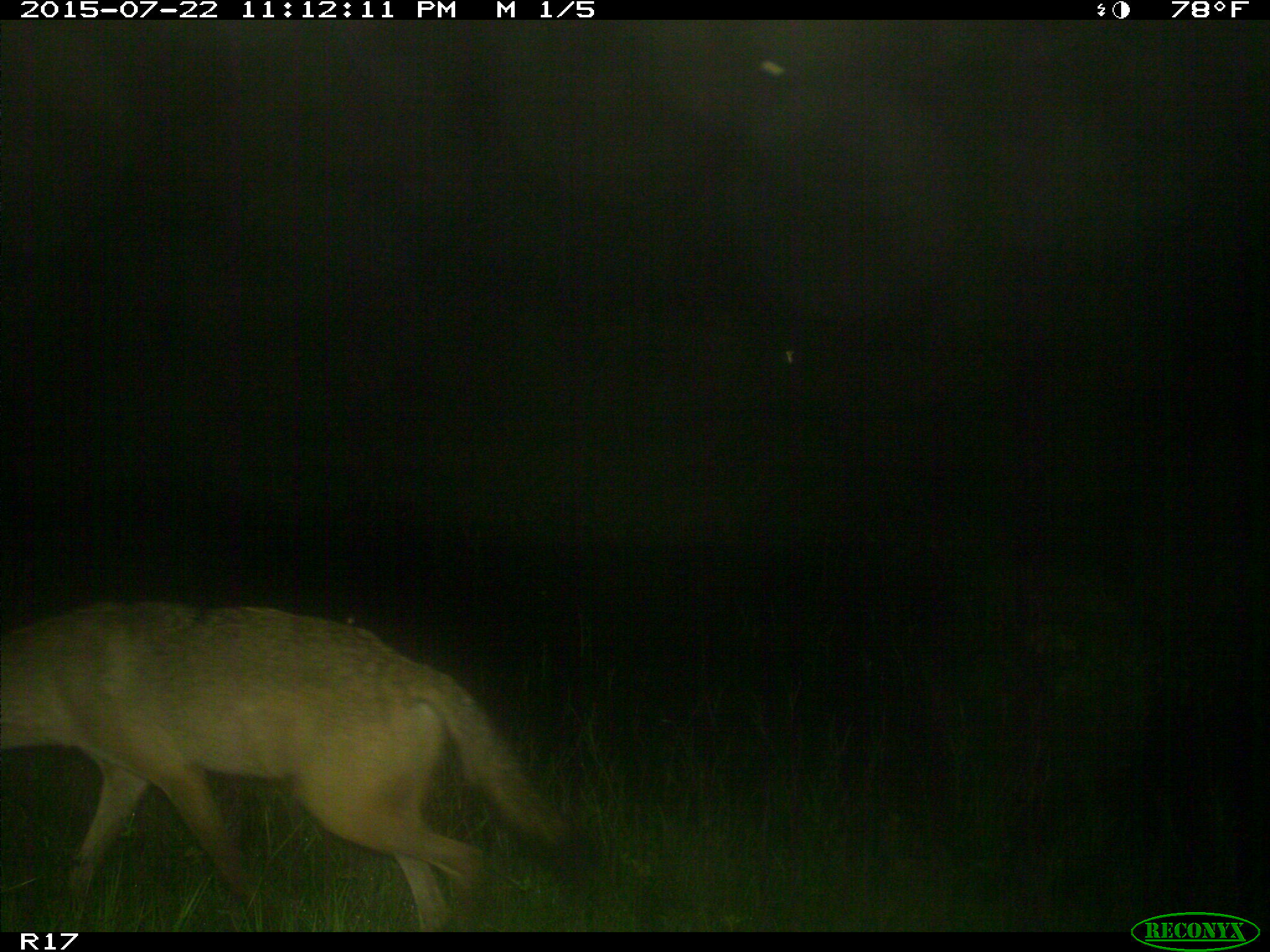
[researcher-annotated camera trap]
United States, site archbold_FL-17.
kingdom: Animalia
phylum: Chordata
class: Mammalia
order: Carnivora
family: Canidae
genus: Canis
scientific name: Canis latrans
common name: coyote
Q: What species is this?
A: Canis latrans (coyote).